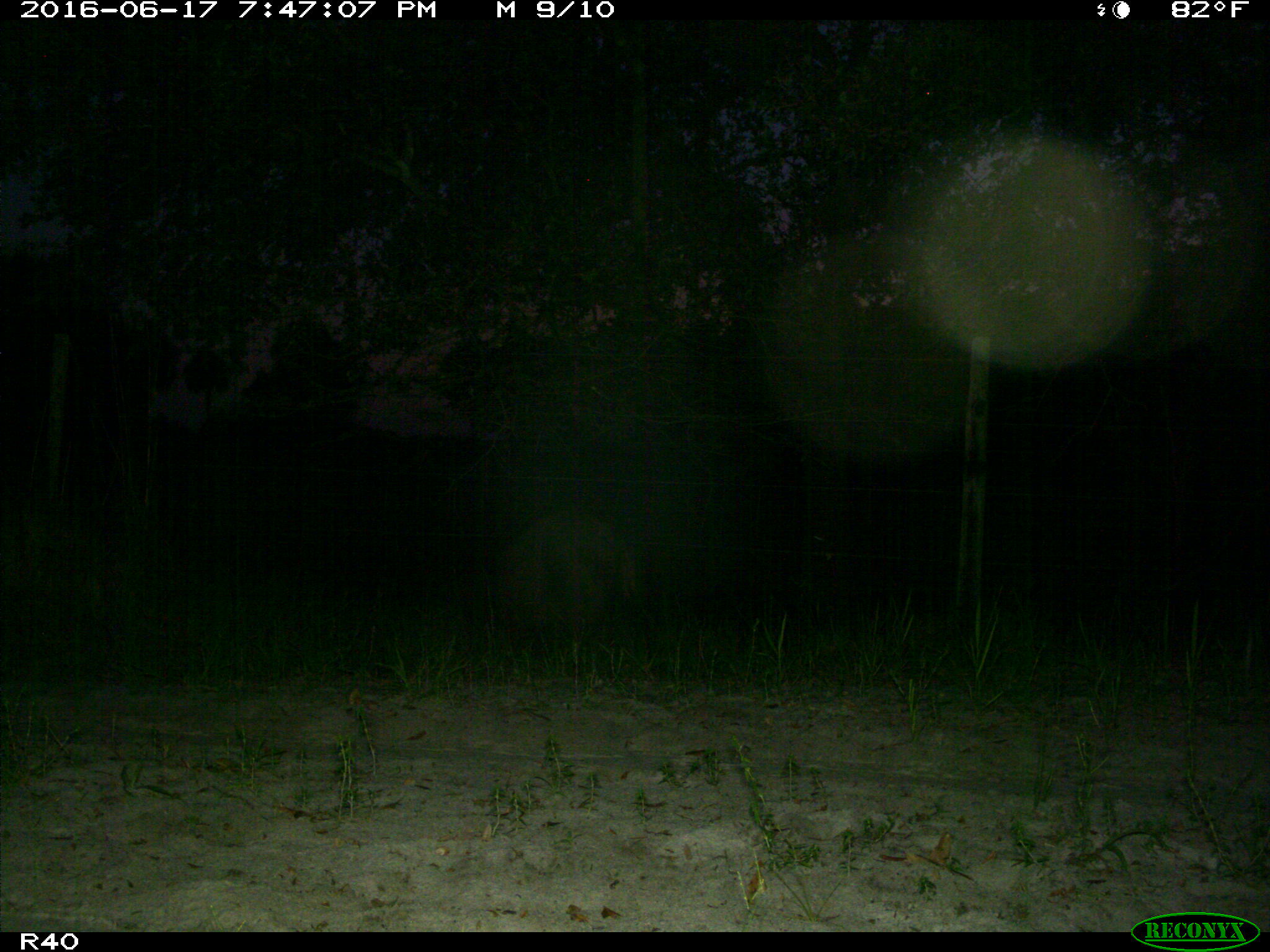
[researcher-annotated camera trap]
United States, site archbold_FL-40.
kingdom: Animalia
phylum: Chordata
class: Mammalia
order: Artiodactyla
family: Suidae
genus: Sus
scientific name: Sus scrofa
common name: wild boar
Sus scrofa (wild boar).